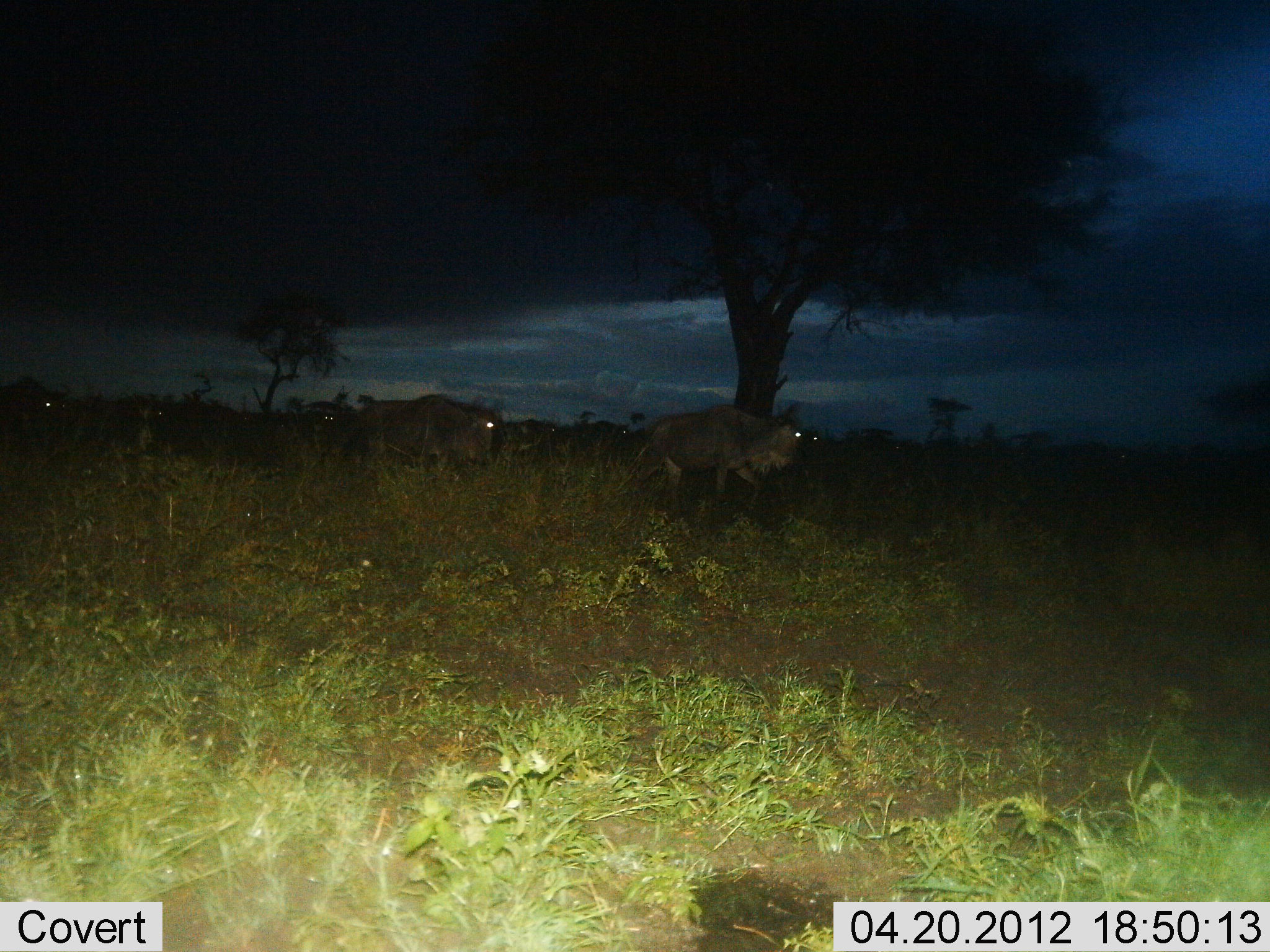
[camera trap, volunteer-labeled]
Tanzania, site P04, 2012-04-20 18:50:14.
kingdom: Animalia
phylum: Chordata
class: Mammalia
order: Artiodactyla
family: Bovidae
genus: Connochaetes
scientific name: Connochaetes taurinus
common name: blue wildebeest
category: wildebeest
Wildebeest (blue wildebeest) (Connochaetes taurinus), count 4. Behavior (volunteer vote fractions): standing 8%, resting 0%, moving 92%, interacting 0%. Young present (vote fraction): 0%. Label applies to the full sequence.